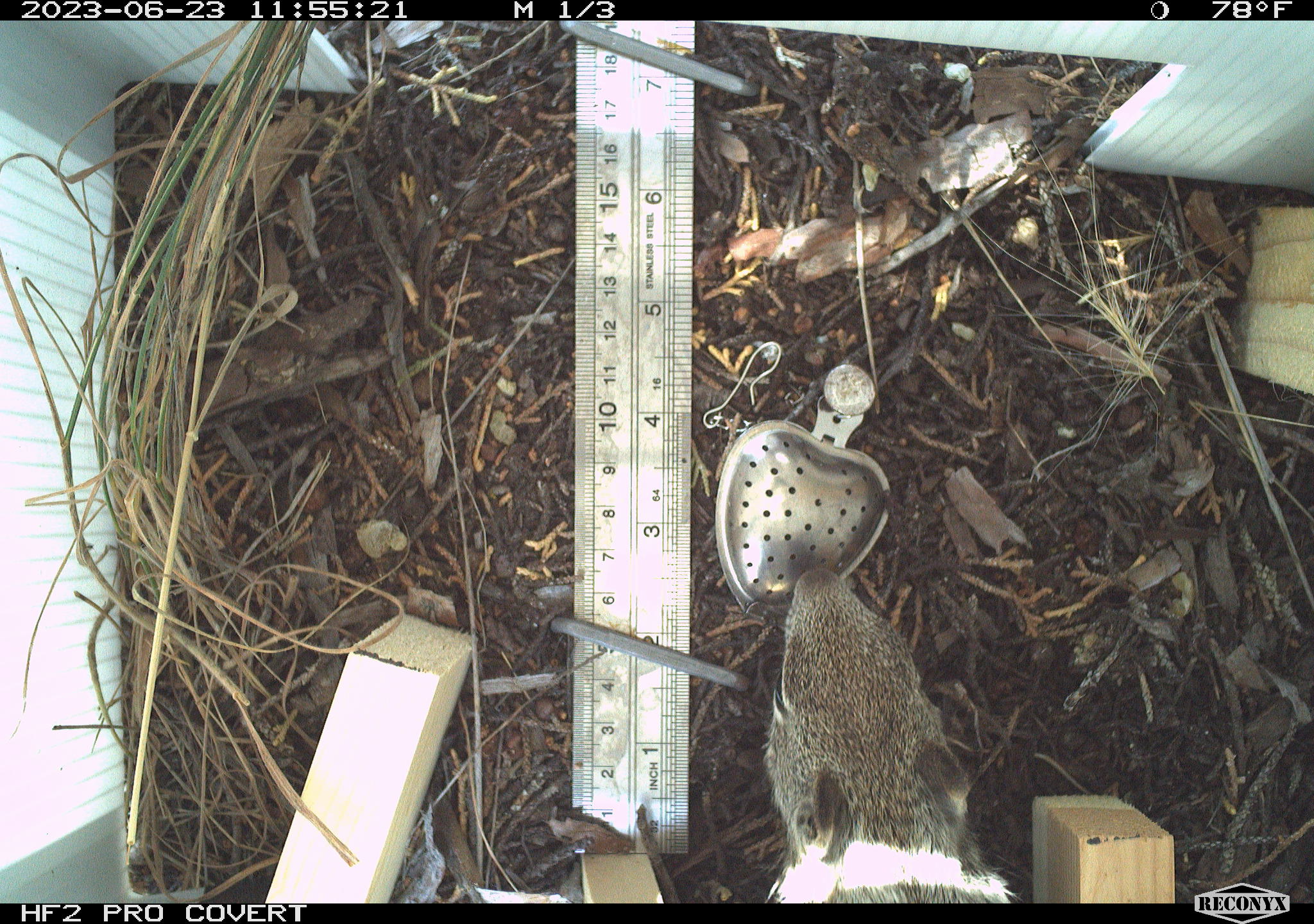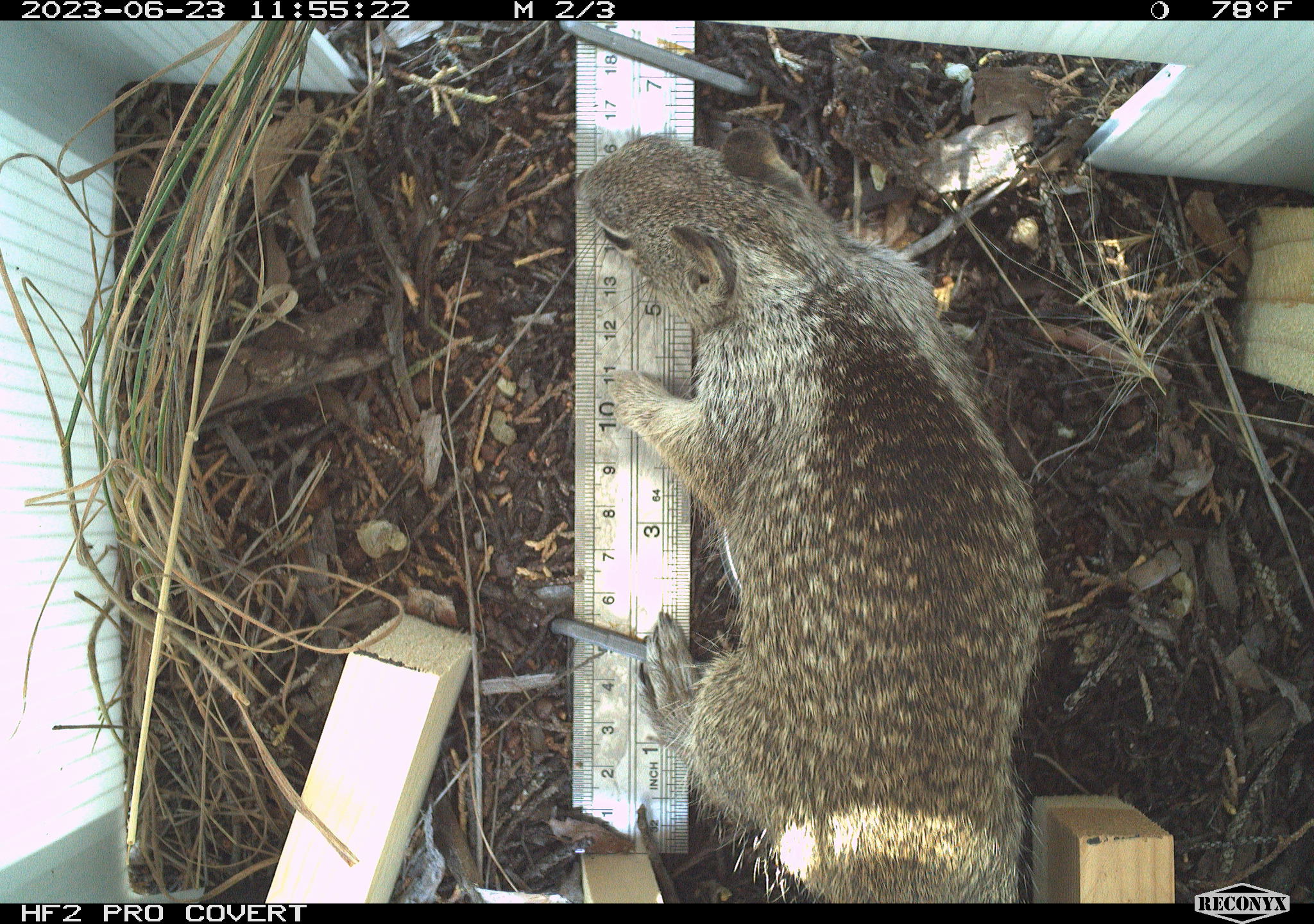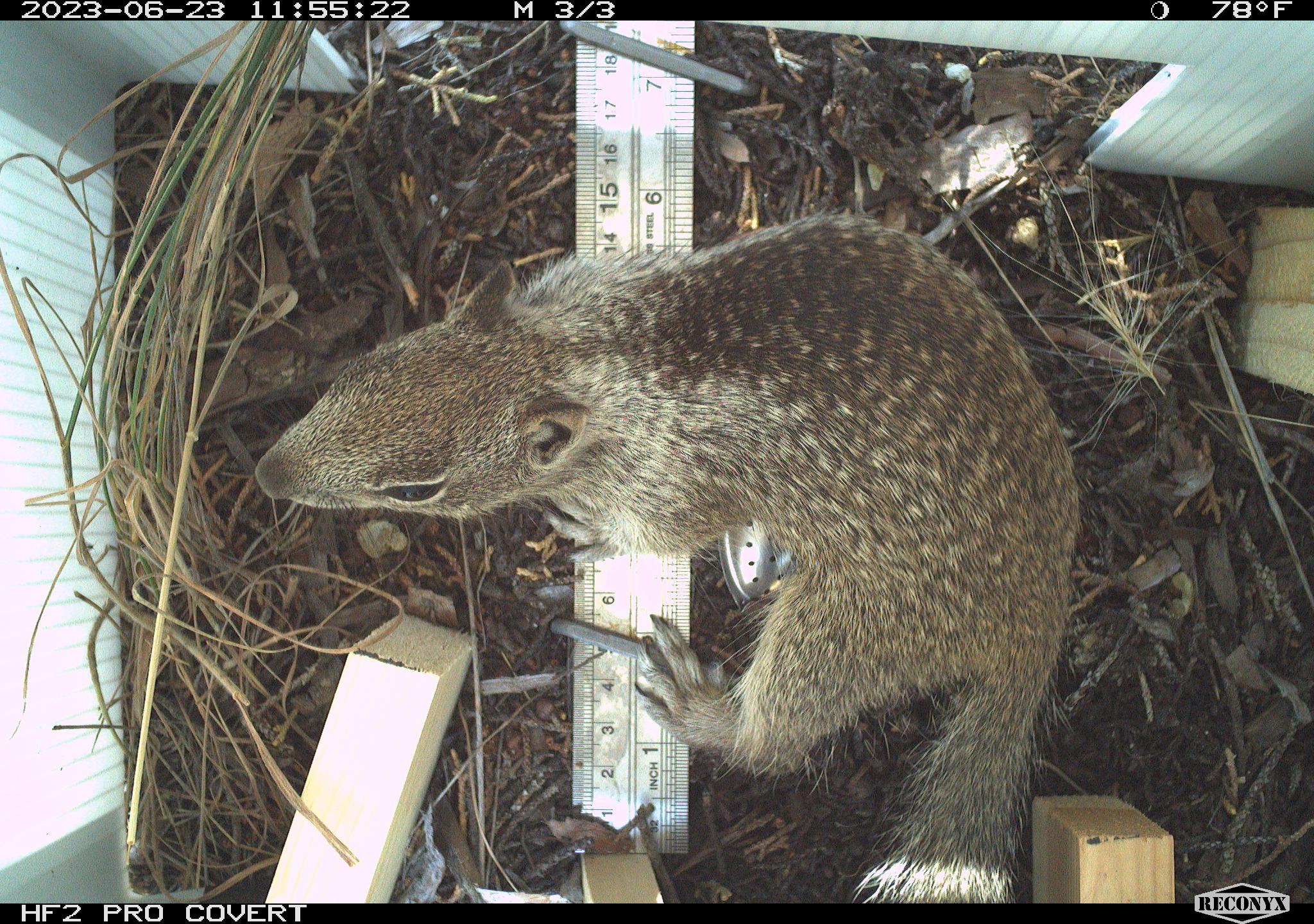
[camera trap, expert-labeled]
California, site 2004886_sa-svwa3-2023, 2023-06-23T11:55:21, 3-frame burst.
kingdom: Animalia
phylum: Chordata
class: Mammalia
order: Rodentia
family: Sciuridae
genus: Otospermophilus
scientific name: Otospermophilus beecheyi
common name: california ground squirrel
California ground squirrel (Otospermophilus beecheyi).